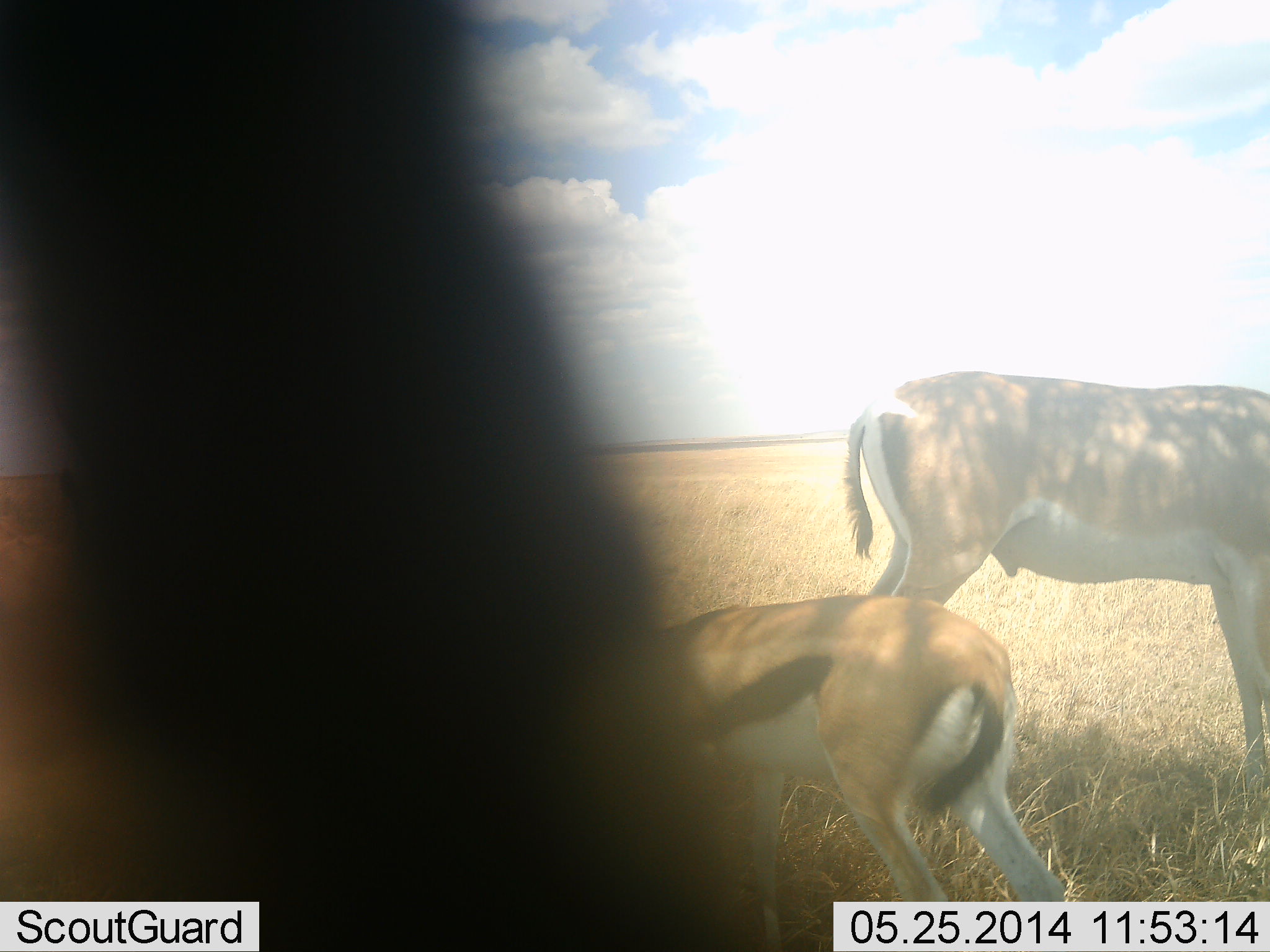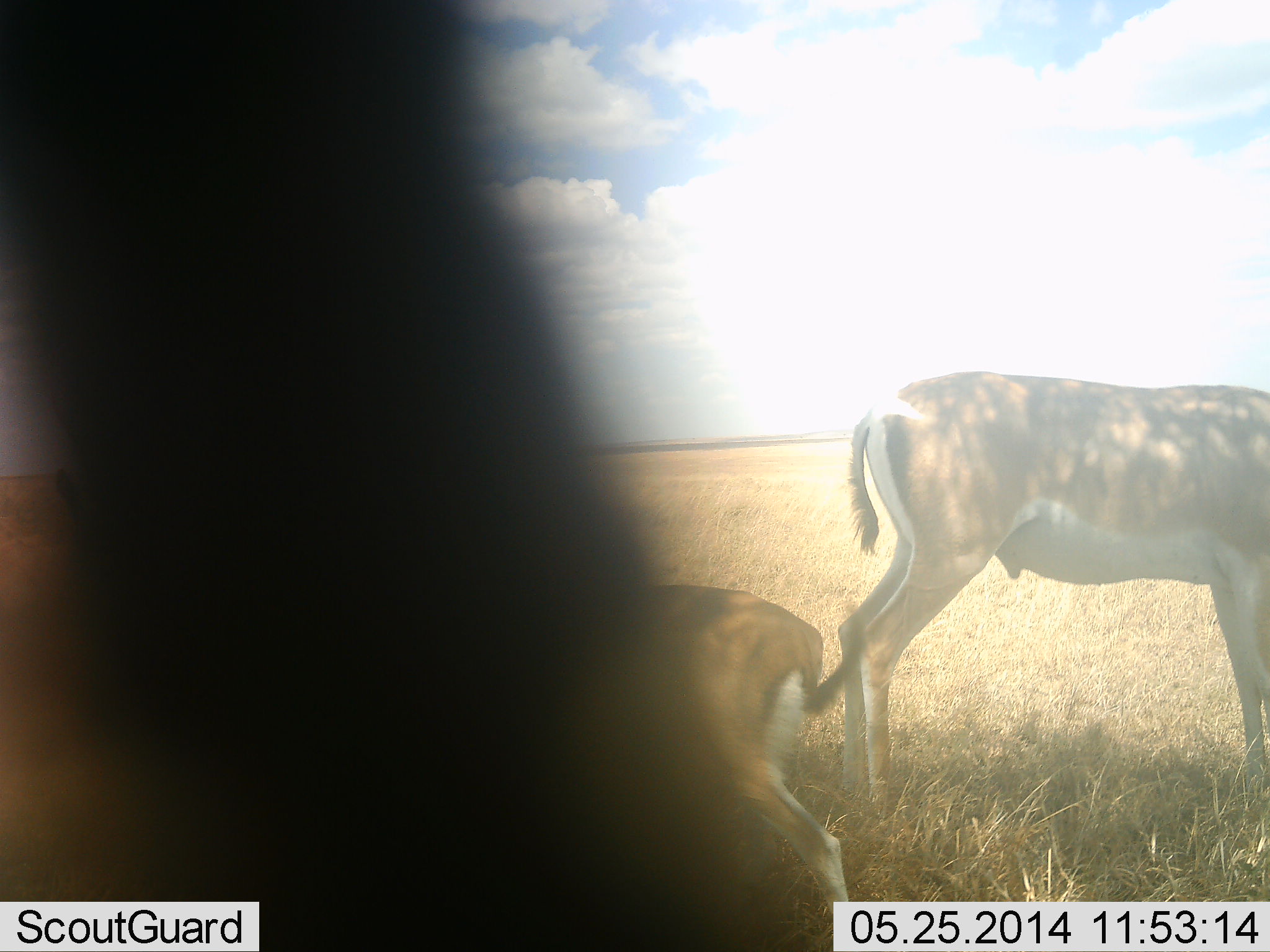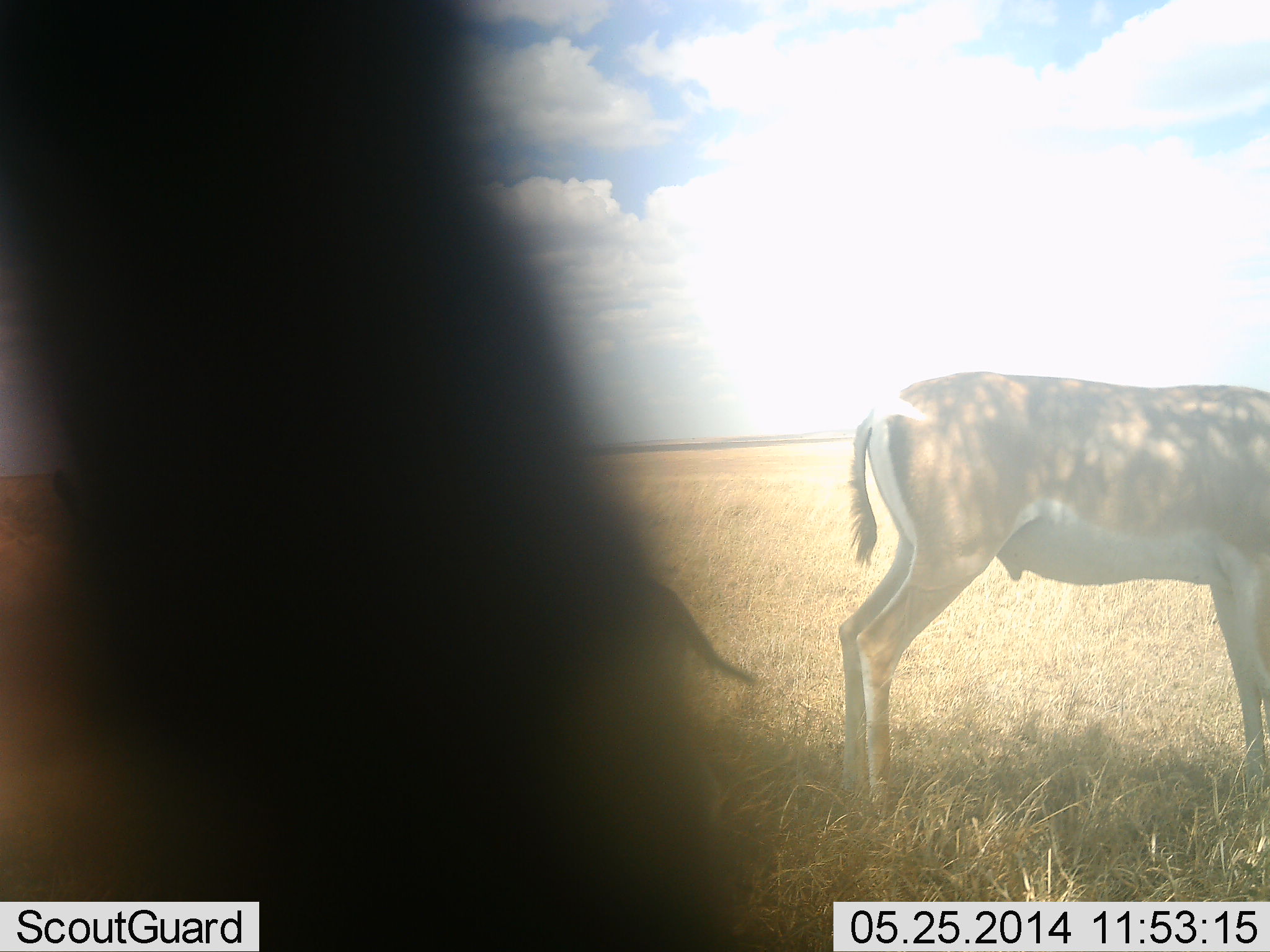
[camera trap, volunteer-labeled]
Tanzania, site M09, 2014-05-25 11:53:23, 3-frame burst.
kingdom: Animalia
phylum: Chordata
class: Mammalia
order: Artiodactyla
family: Bovidae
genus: Nanger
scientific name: Nanger granti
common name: grant's gazelle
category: gazellegrants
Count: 1.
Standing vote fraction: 93%.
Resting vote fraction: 0%.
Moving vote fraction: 13%.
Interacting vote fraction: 0%.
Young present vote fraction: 20%.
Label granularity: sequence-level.